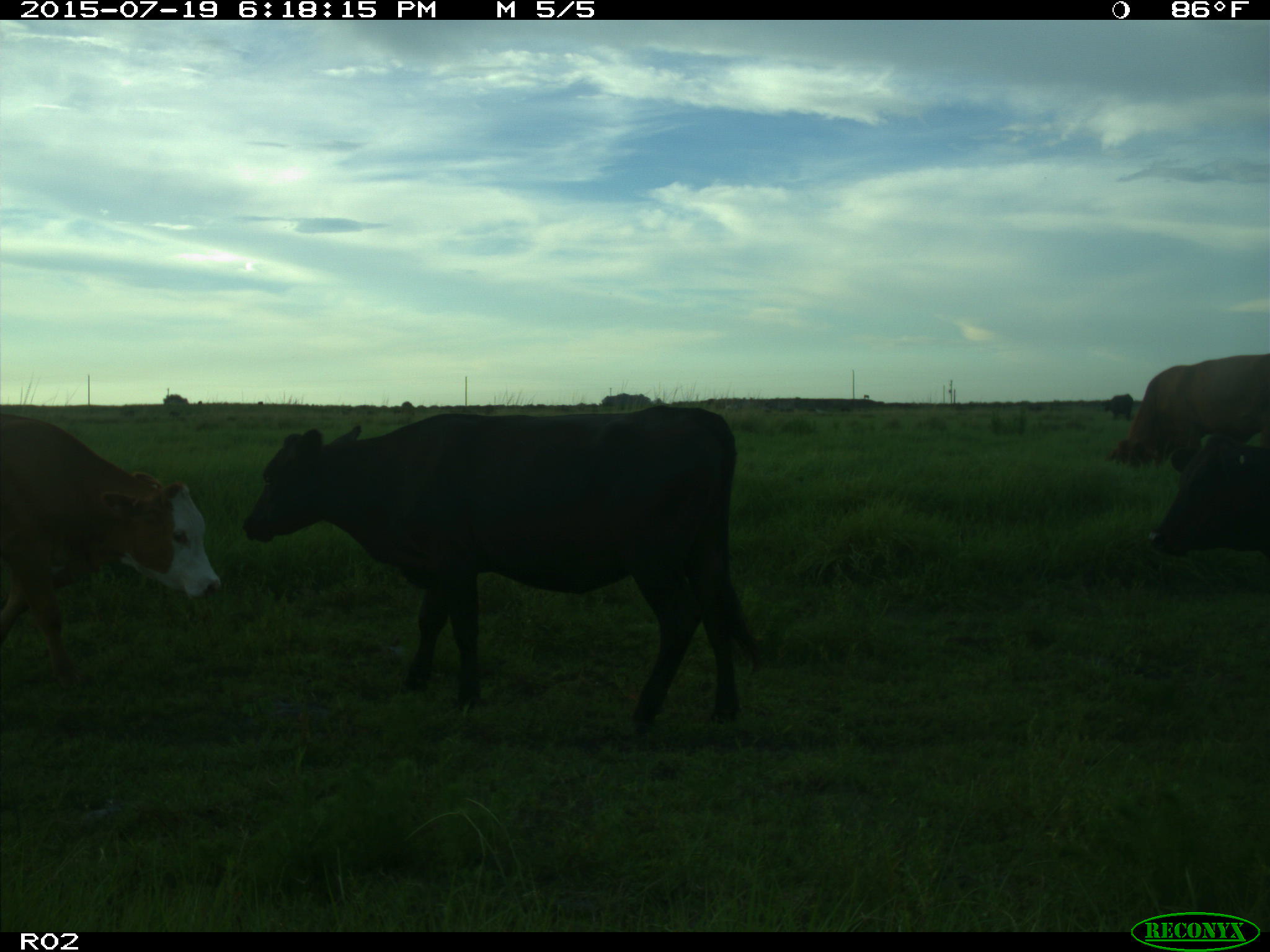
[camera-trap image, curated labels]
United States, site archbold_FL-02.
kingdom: Animalia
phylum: Chordata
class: Mammalia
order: Artiodactyla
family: Bovidae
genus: Bos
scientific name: Bos taurus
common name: domestic cow